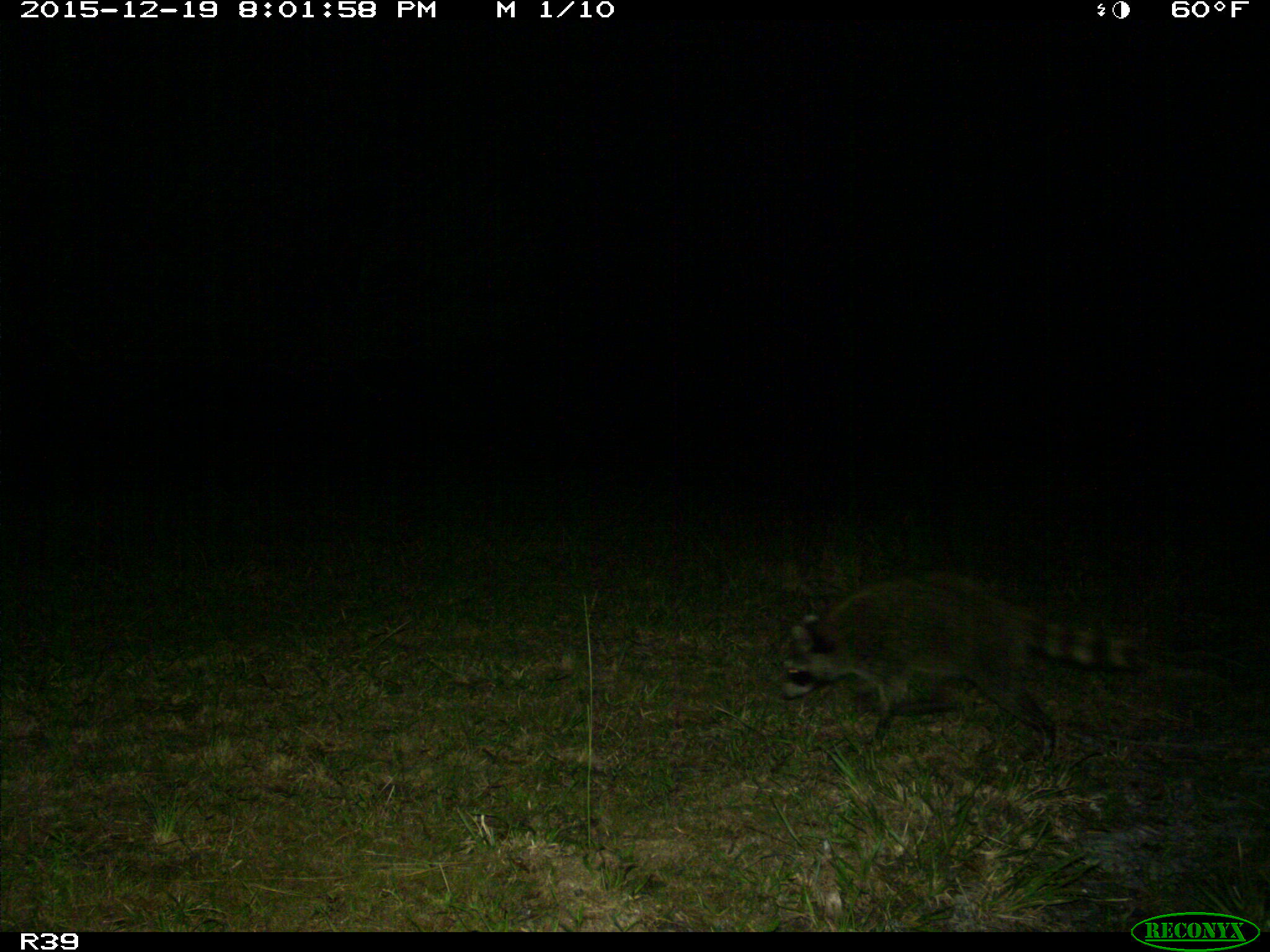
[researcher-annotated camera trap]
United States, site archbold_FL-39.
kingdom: Animalia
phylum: Chordata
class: Mammalia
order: Carnivora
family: Procyonidae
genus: Procyon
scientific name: Procyon lotor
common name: common raccoon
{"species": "Procyon lotor (common raccoon)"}